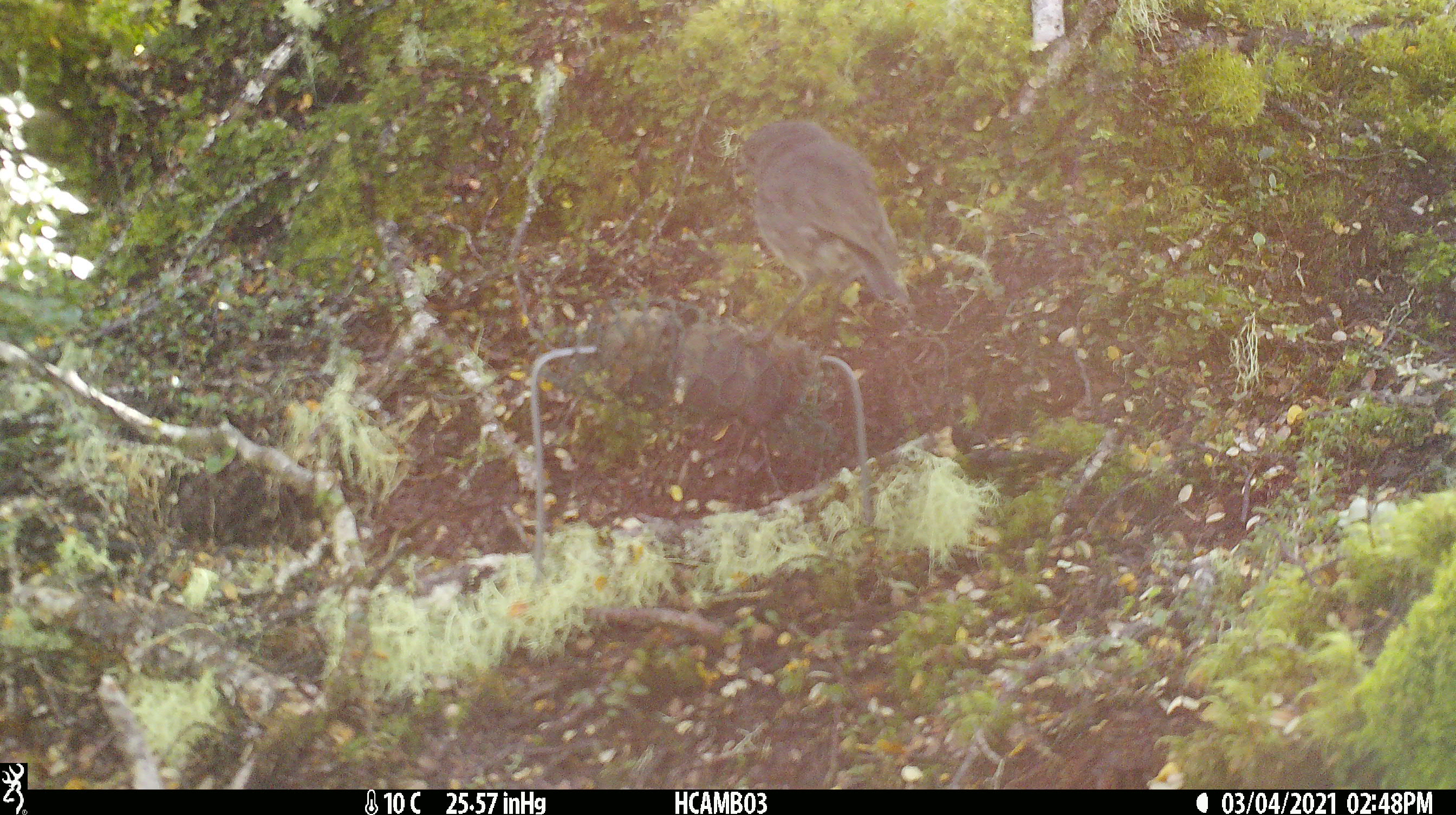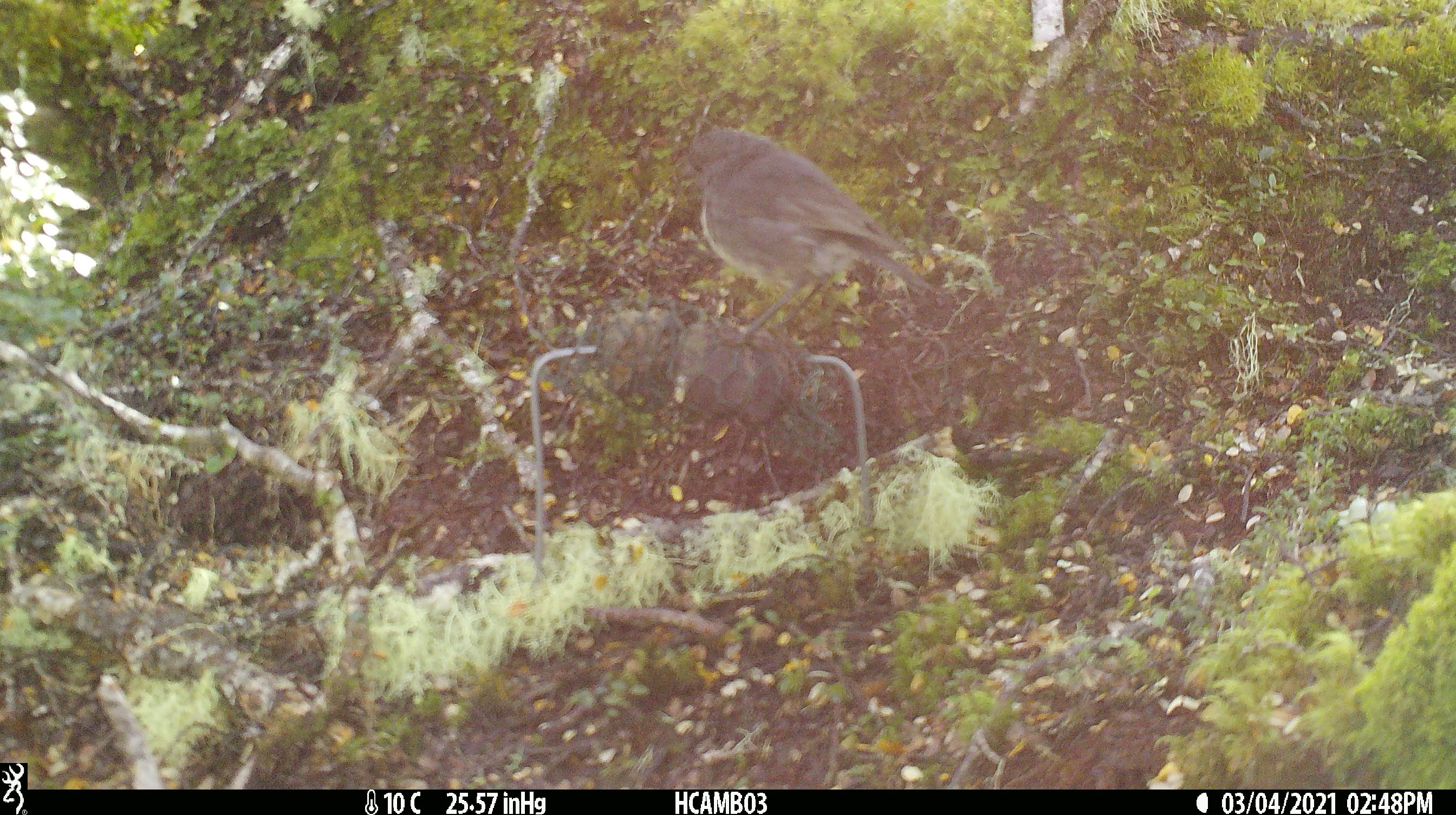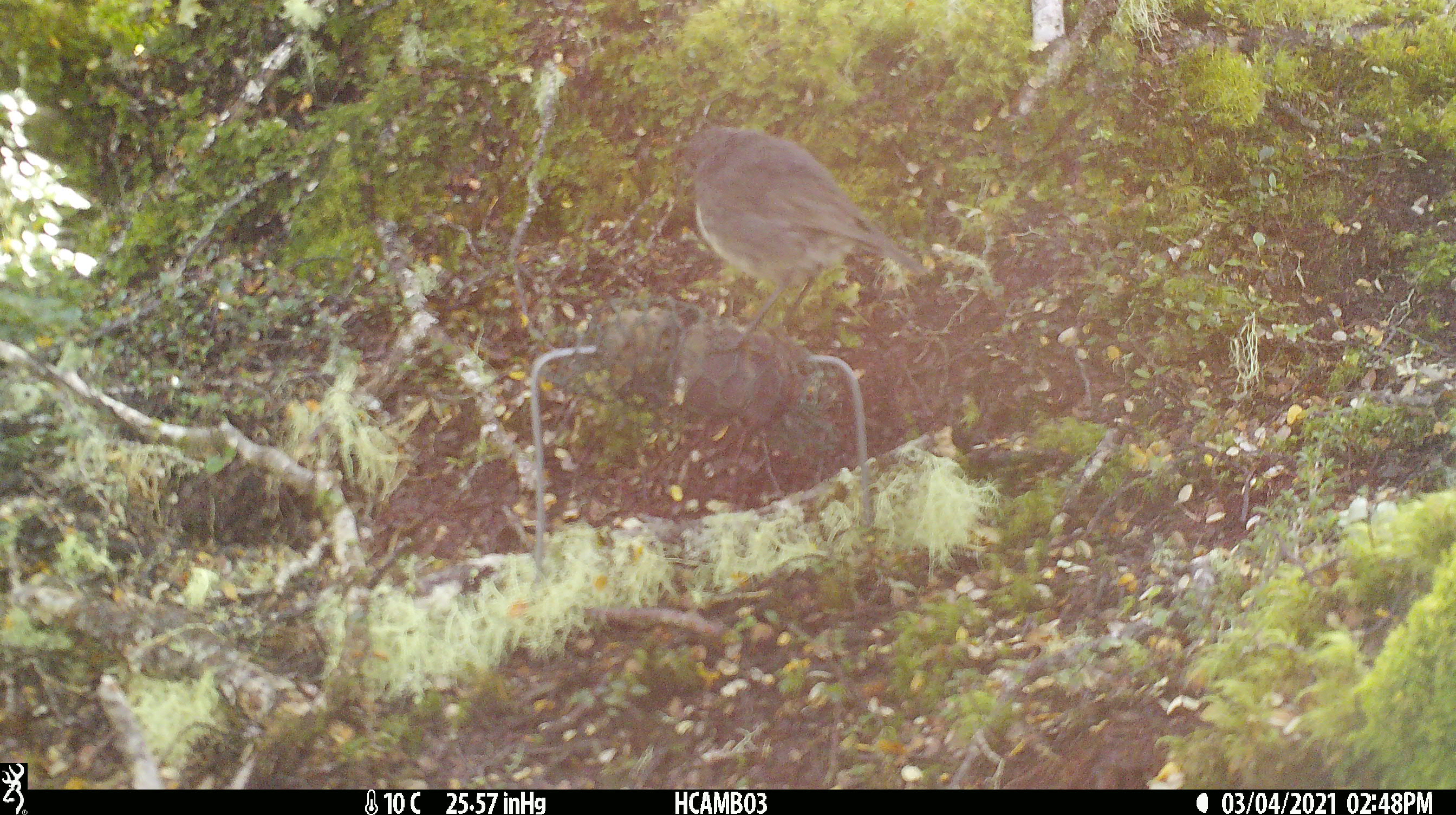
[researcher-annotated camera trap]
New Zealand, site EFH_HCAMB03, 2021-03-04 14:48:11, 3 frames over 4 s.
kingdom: Animalia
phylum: Chordata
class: Aves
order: Passeriformes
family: Petroicidae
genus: Petroica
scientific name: Petroica australis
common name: new zealand robin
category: robin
Robin (new zealand robin) (Petroica australis).